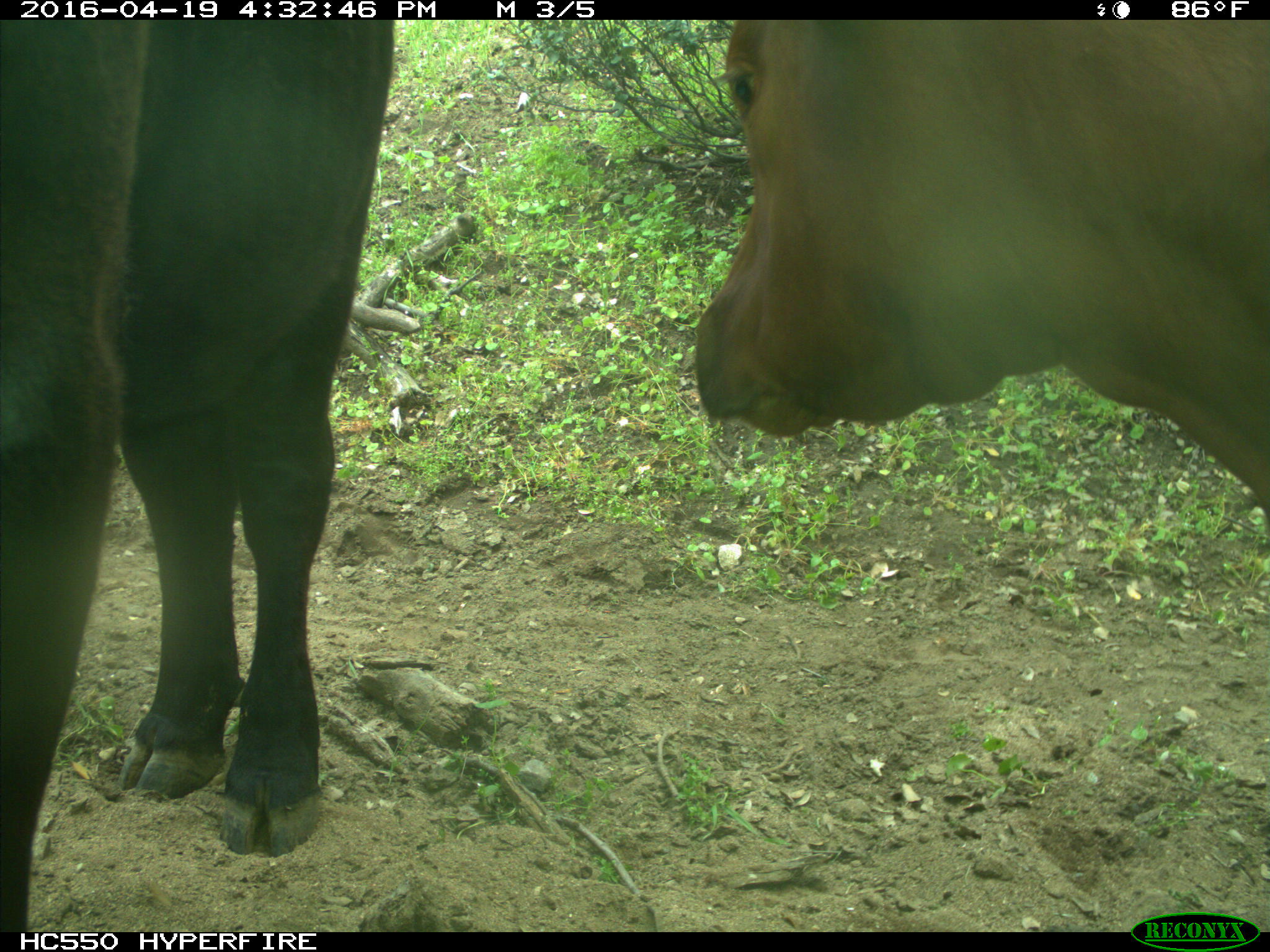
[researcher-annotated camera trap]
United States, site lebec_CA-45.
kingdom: Animalia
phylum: Chordata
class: Mammalia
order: Artiodactyla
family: Bovidae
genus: Bos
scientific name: Bos taurus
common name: domestic cow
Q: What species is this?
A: Bos taurus (domestic cow).